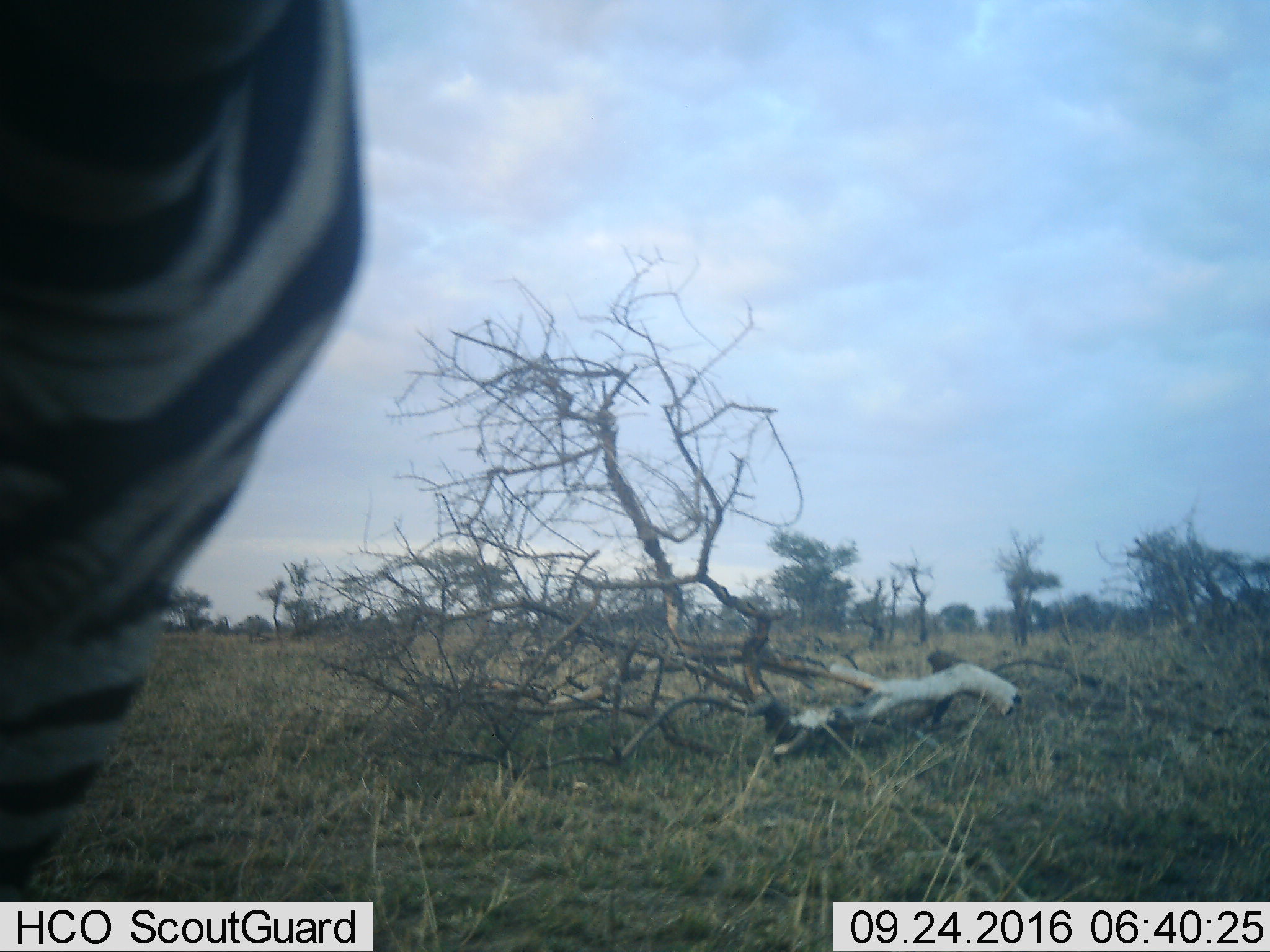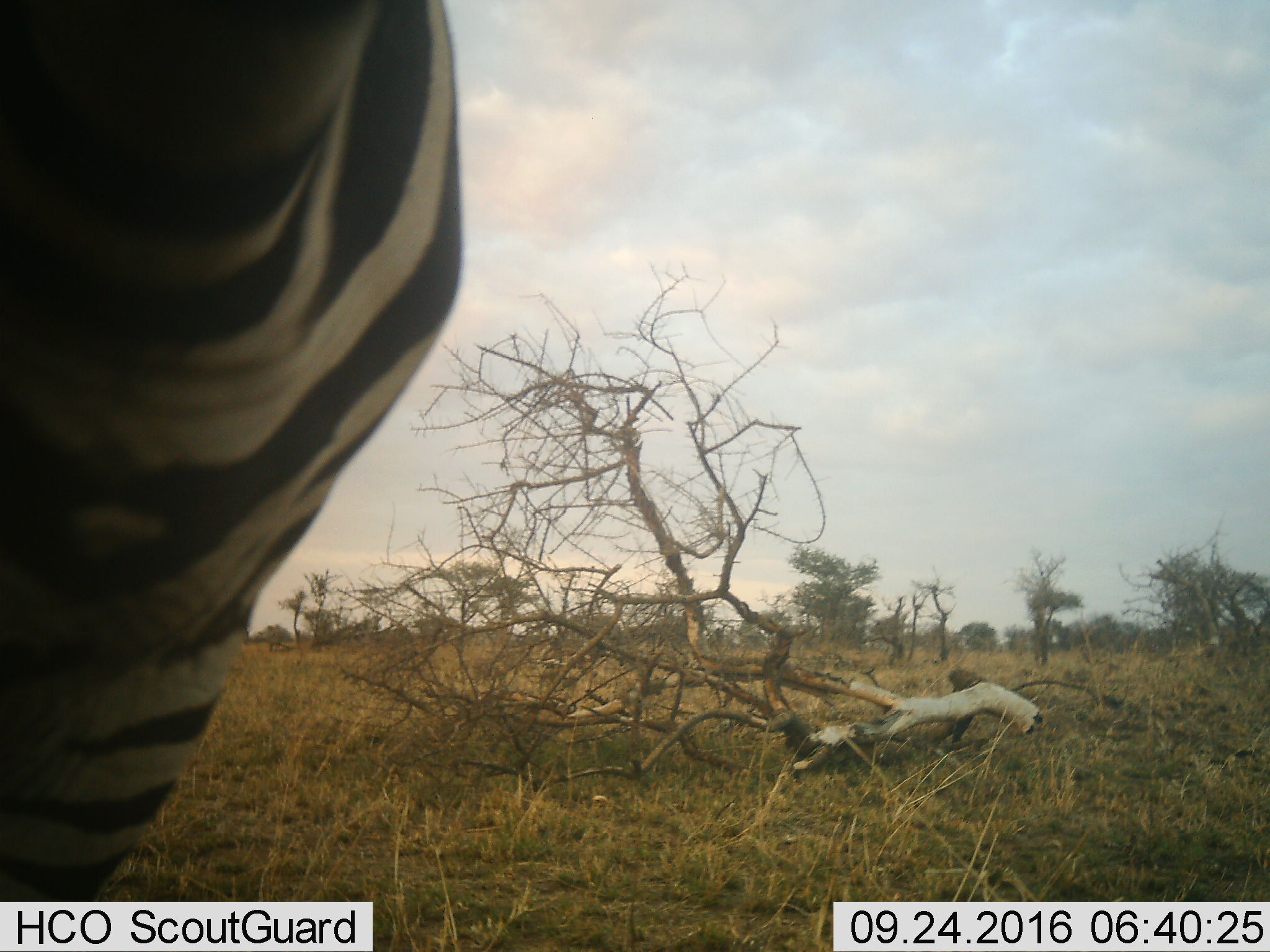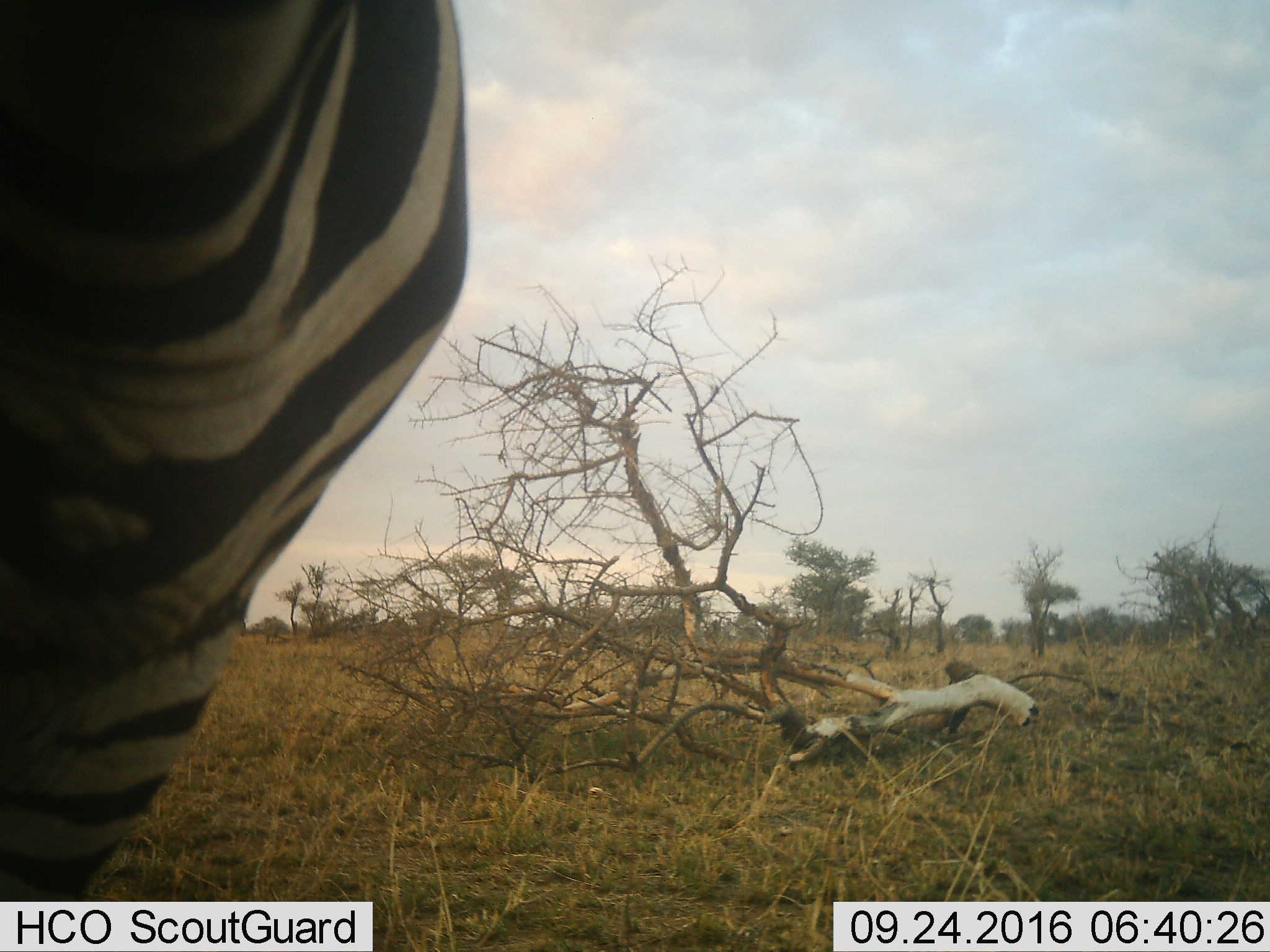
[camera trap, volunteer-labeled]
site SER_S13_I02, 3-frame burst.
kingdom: Animalia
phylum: Chordata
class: Mammalia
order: Perissodactyla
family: Equidae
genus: Equus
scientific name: Equus quagga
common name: plains zebra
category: zebraplains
Zebraplains (plains zebra) (Equus quagga), count 1. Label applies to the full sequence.